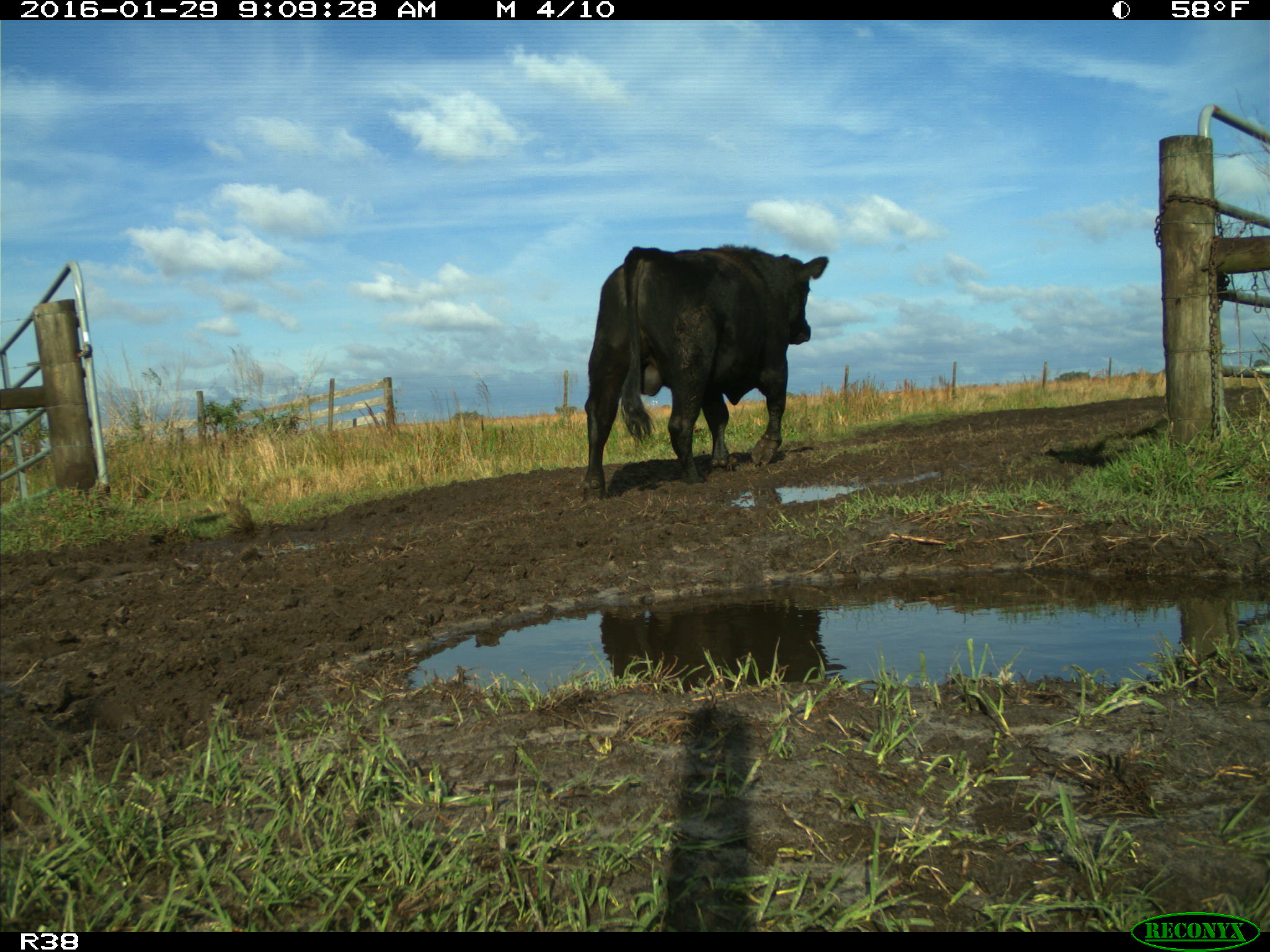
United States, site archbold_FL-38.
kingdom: Animalia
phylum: Chordata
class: Mammalia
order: Artiodactyla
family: Bovidae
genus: Bos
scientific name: Bos taurus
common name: domestic cow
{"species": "Bos taurus (domestic cow)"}